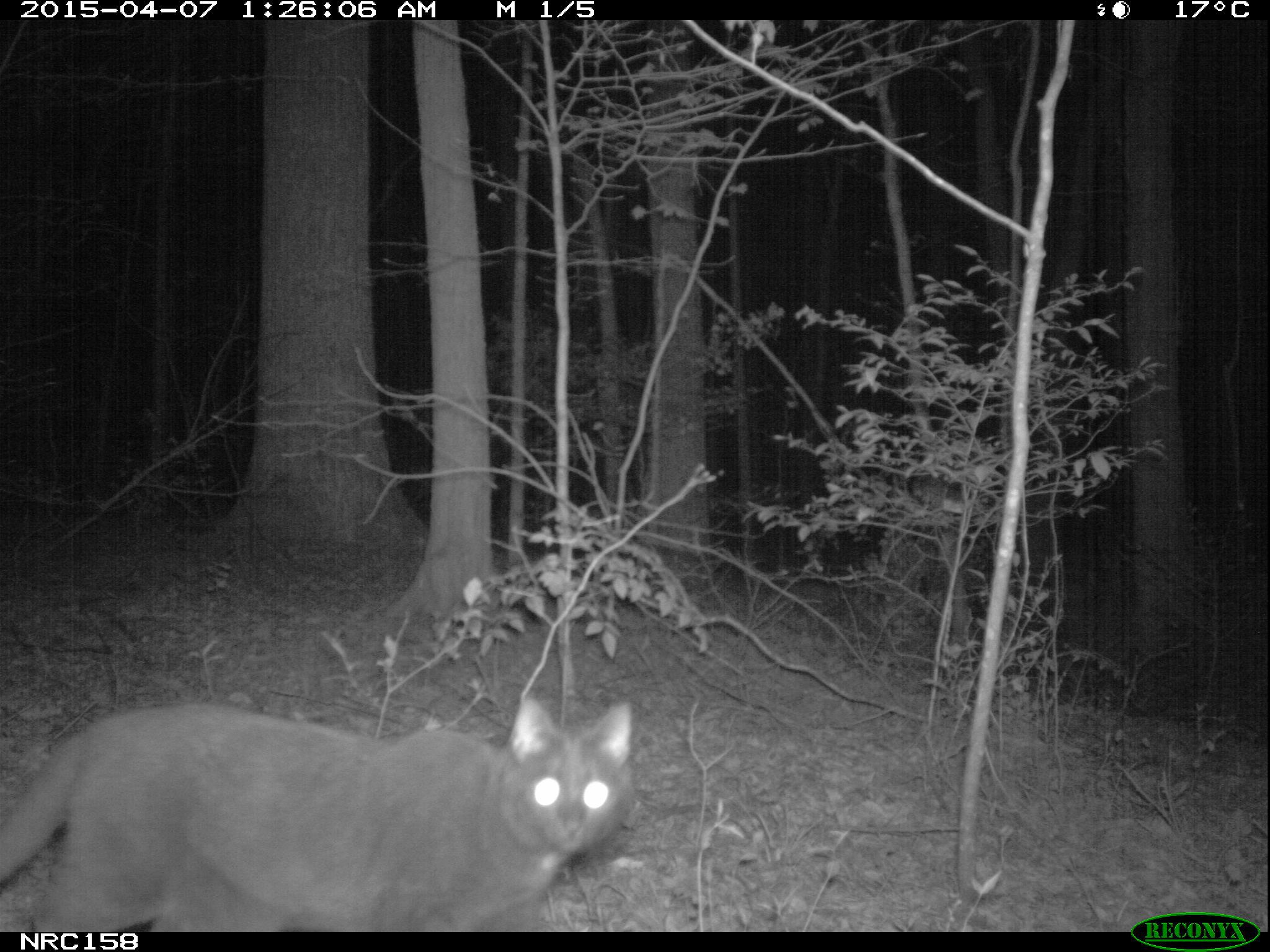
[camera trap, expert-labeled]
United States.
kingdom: Animalia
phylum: Chordata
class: Mammalia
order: Carnivora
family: Felidae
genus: Felis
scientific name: Felis catus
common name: domestic cat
Domestic Cat (Felis catus).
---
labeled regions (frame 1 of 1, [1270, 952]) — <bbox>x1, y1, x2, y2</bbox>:
Domestic Cat: <bbox>4, 690, 646, 929</bbox>